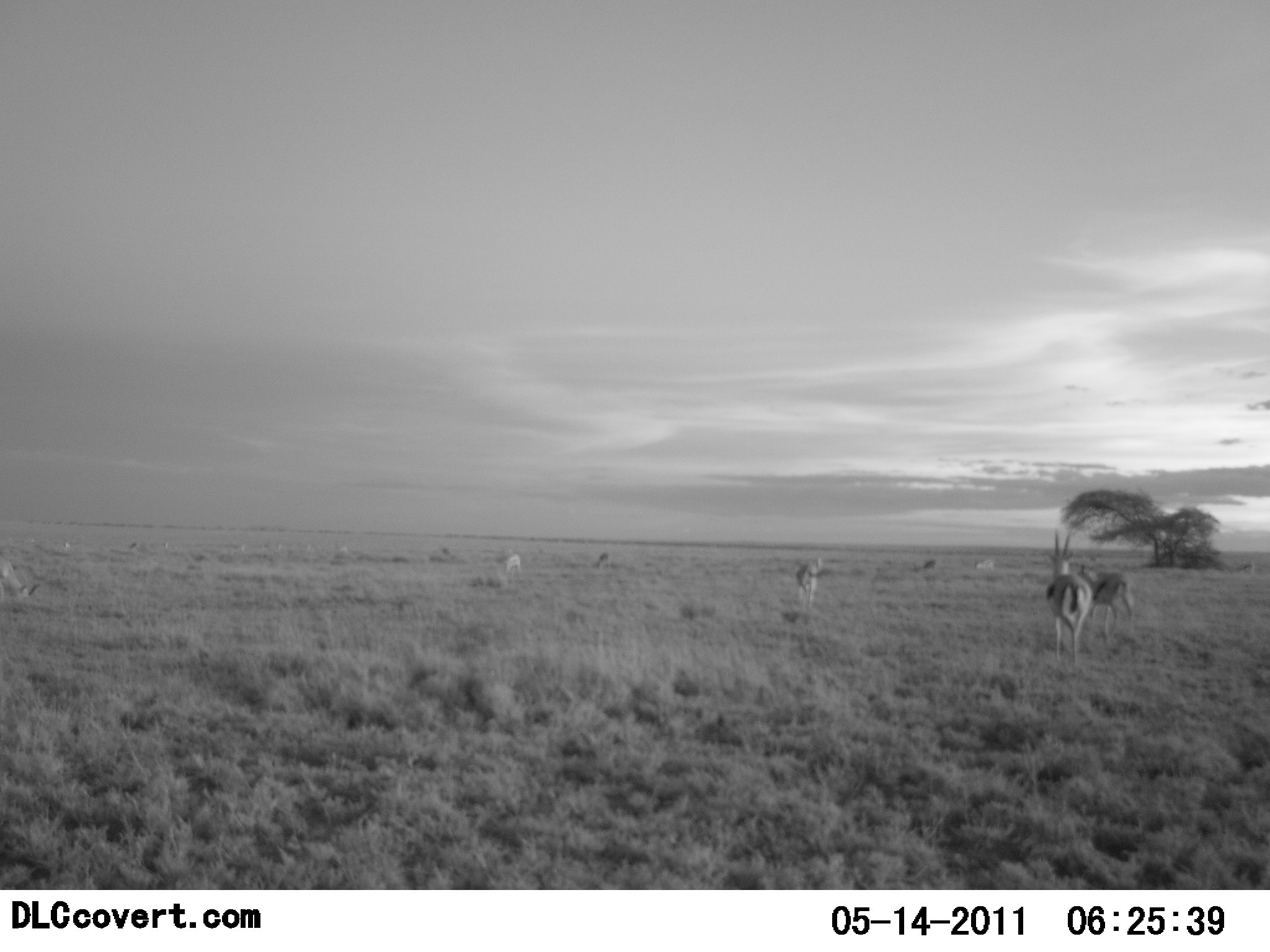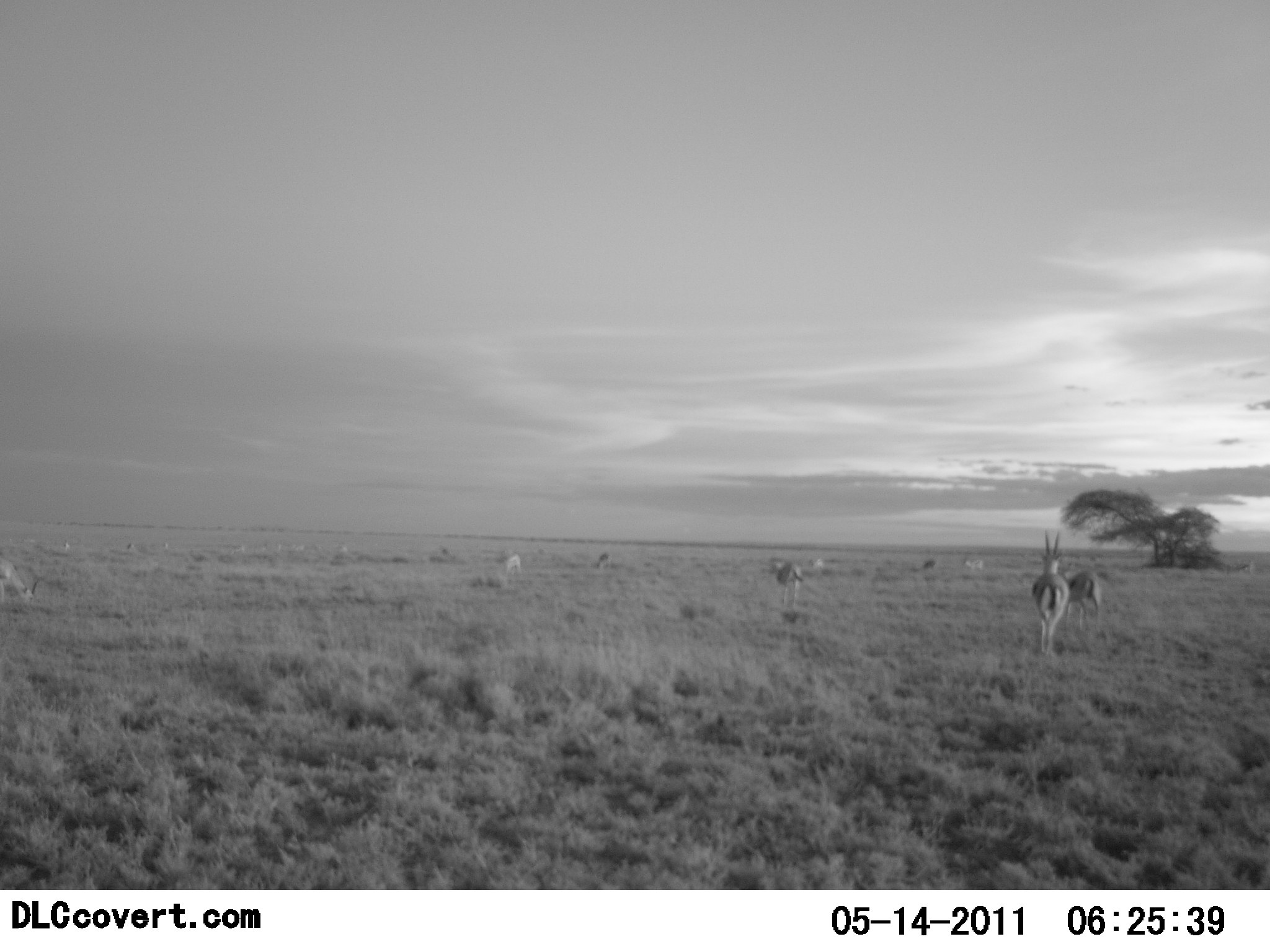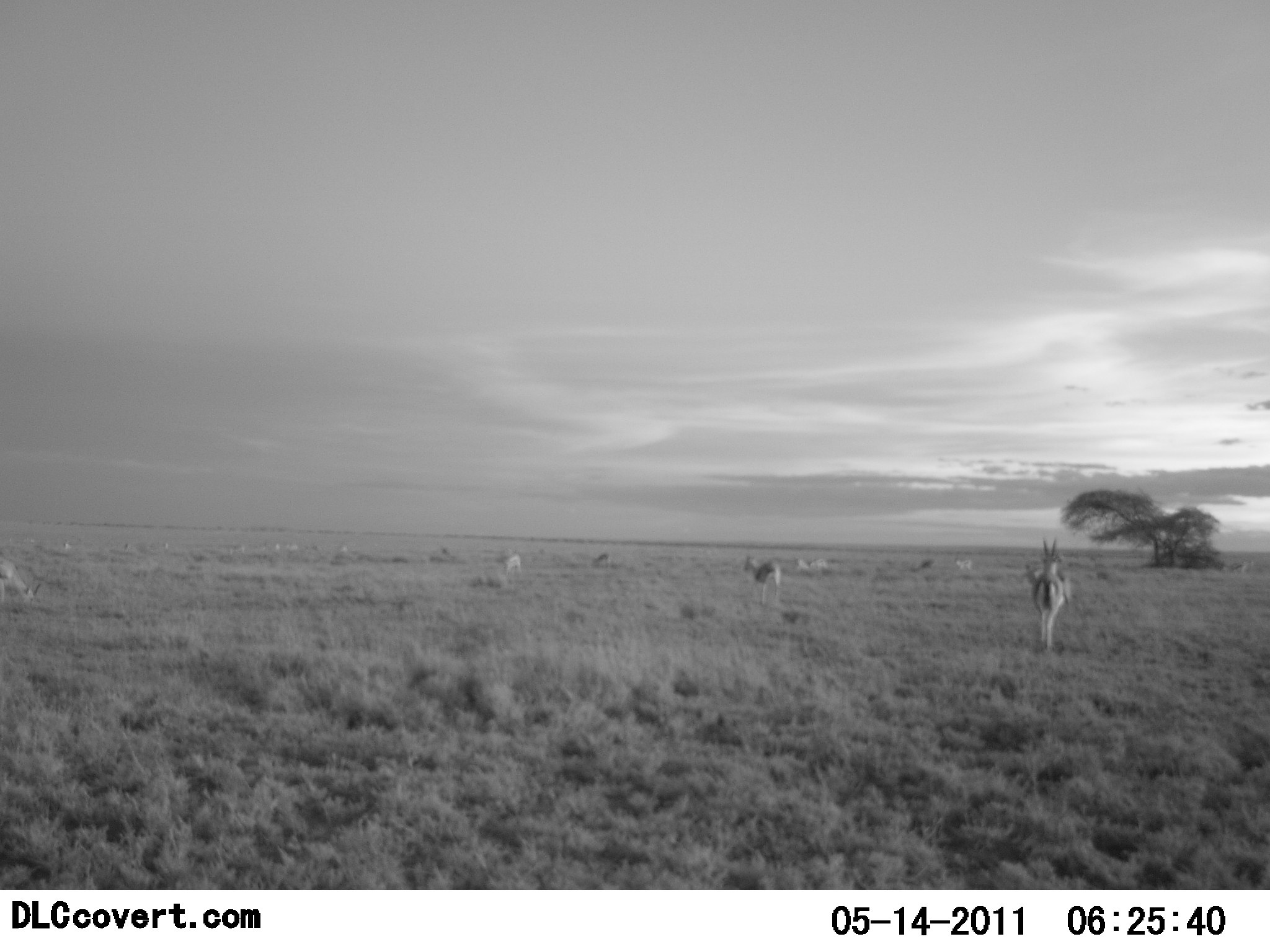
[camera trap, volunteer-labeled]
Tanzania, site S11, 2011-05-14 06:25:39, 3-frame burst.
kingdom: Animalia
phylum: Chordata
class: Mammalia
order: Artiodactyla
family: Bovidae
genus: Eudorcas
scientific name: Eudorcas thomsonii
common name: thomson's gazelle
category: gazellethomsons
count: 8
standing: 33%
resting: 0%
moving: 83%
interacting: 0%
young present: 0%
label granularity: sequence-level